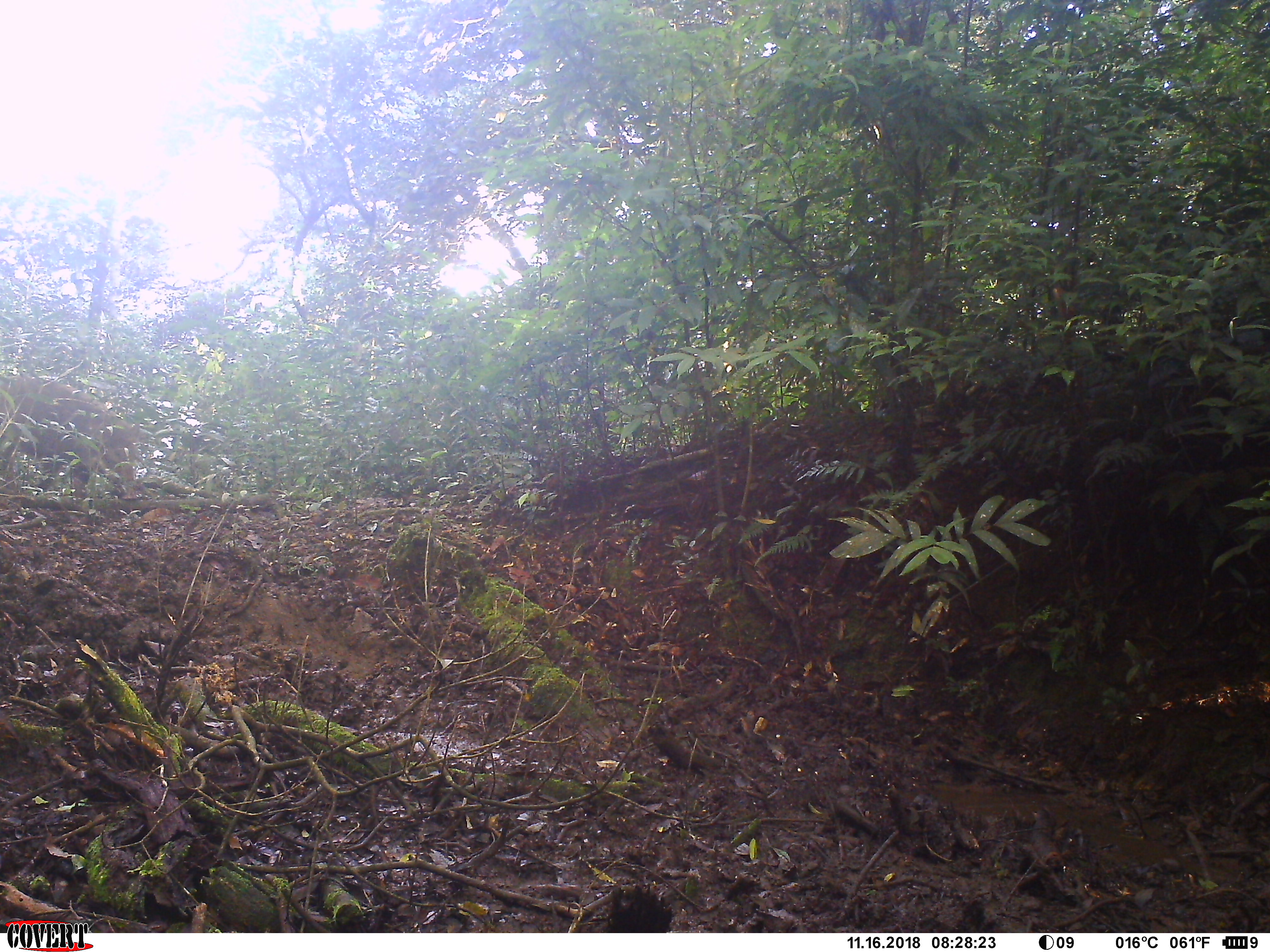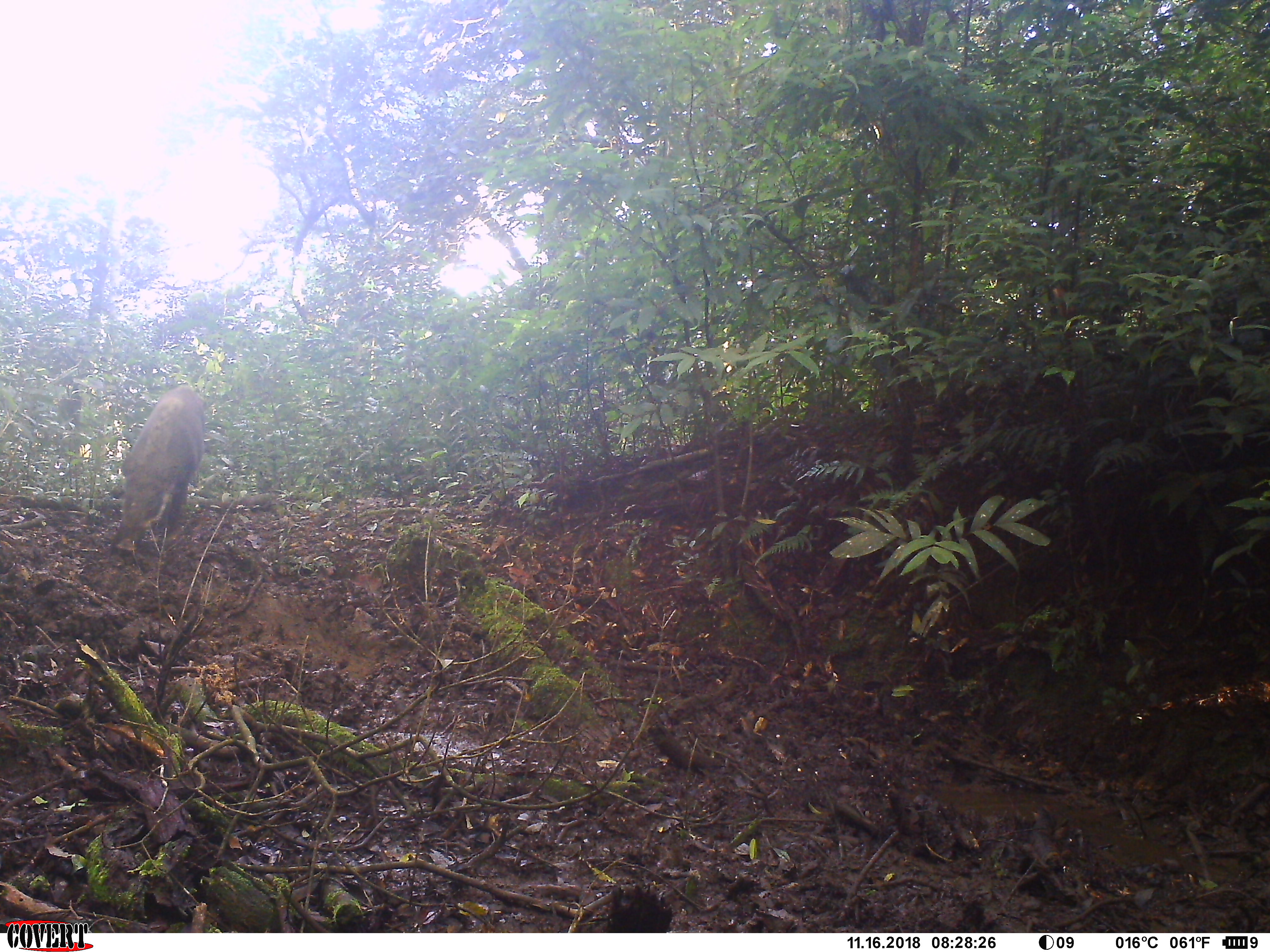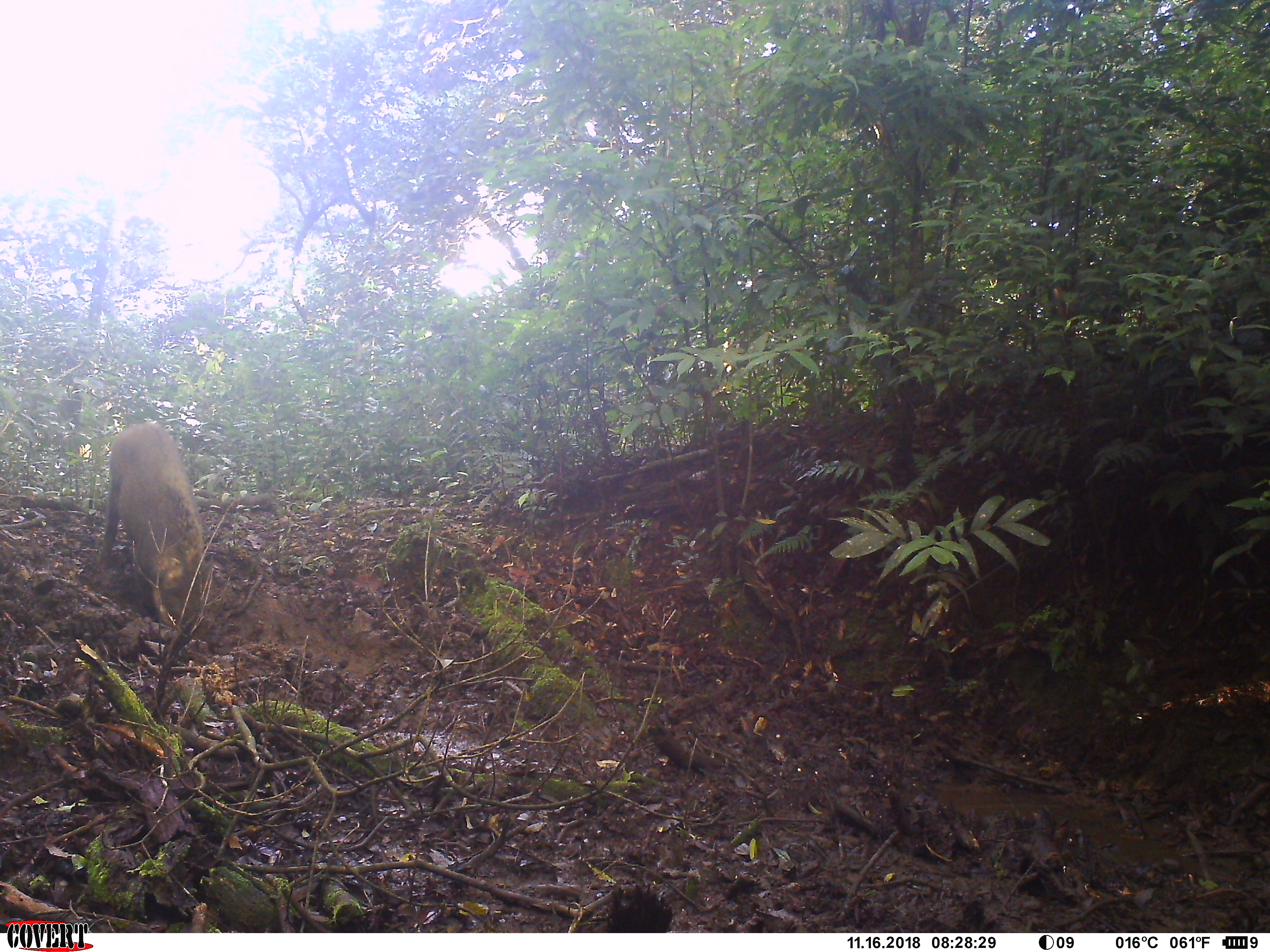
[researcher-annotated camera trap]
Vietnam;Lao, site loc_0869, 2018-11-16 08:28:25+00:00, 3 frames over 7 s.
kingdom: Animalia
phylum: Chordata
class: Mammalia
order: Artiodactyla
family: Suidae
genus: Sus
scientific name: Sus scrofa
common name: eurasian wild pig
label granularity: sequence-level